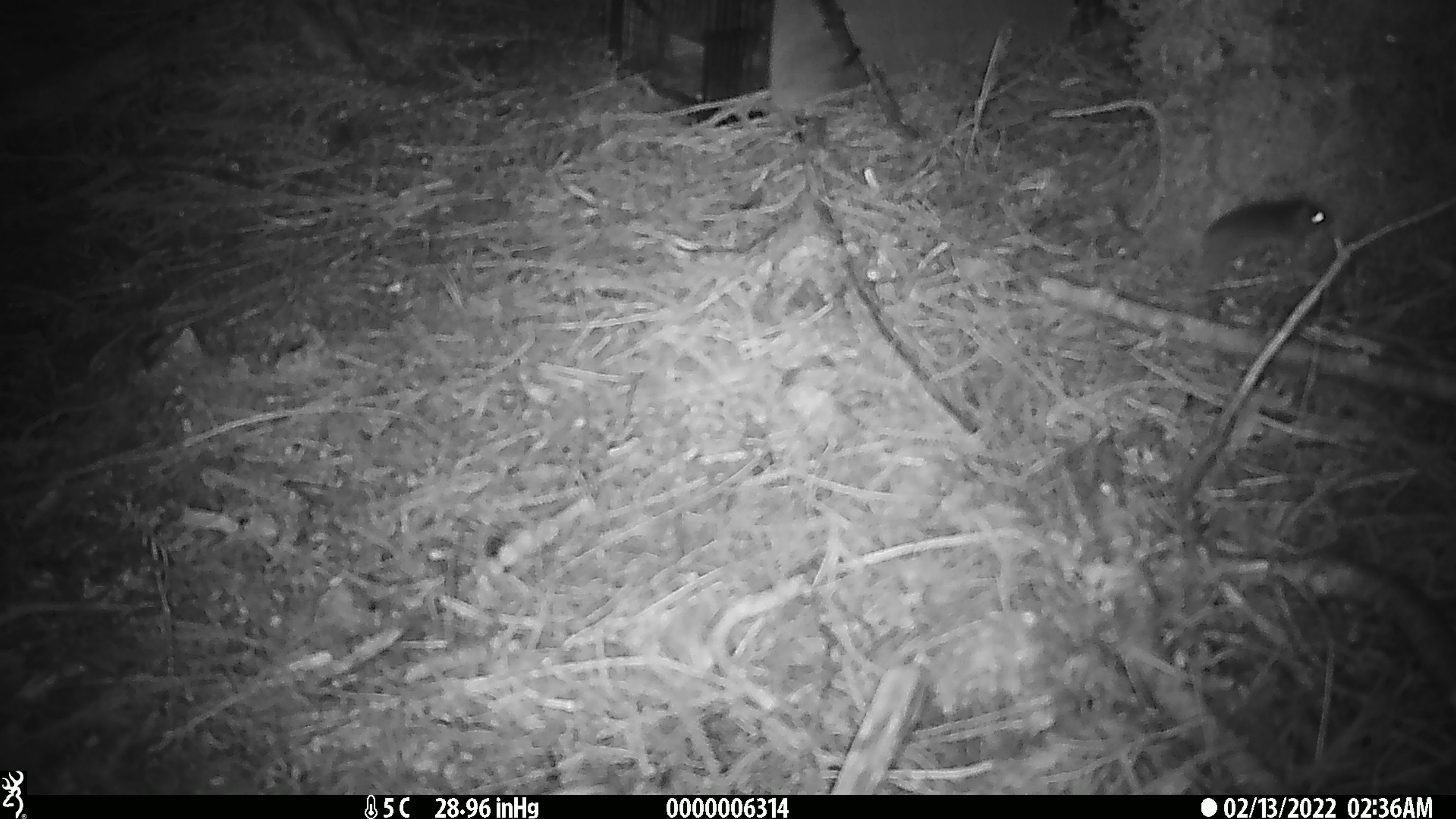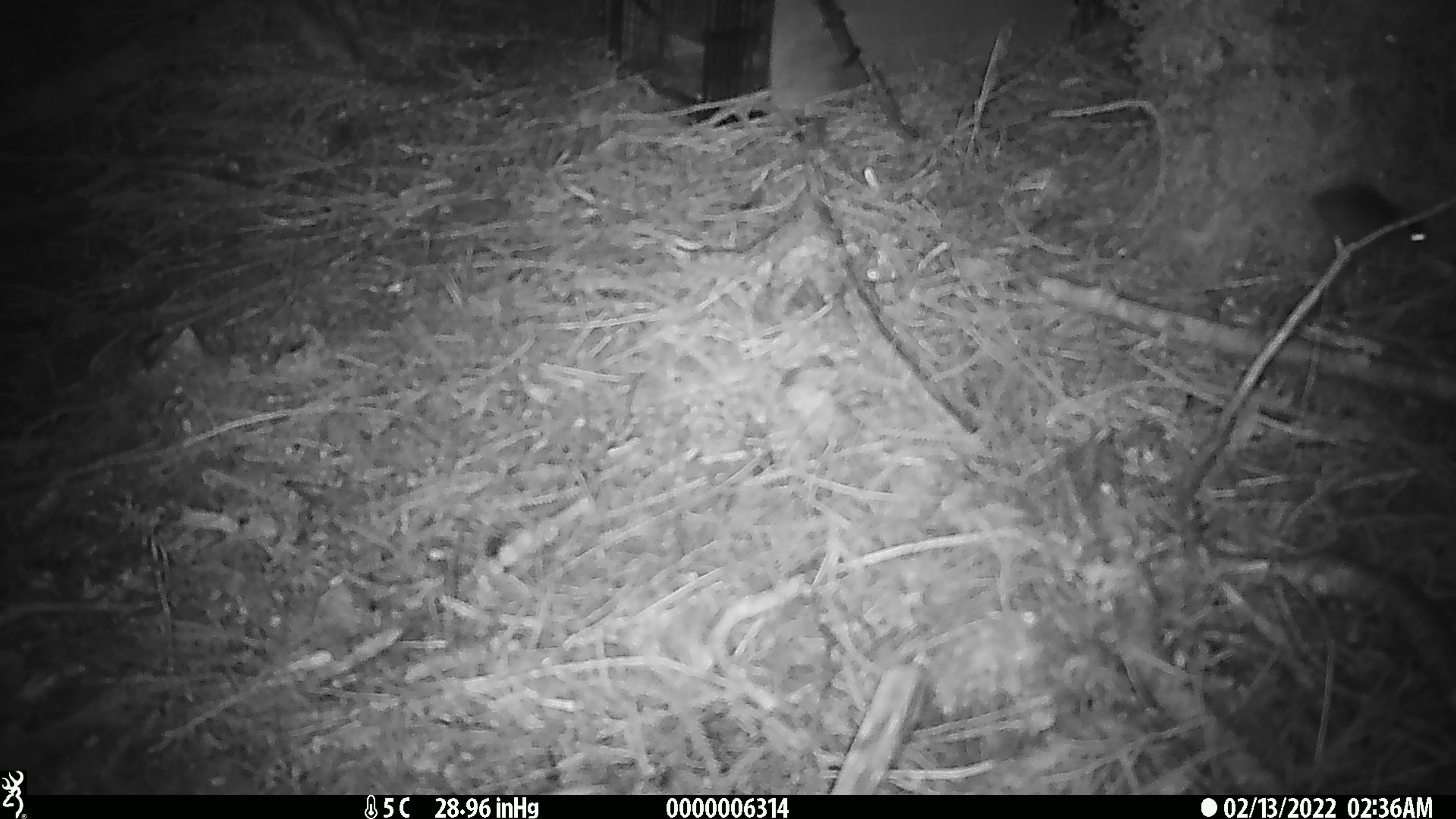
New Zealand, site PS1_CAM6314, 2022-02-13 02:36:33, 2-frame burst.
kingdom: Animalia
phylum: Chordata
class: Mammalia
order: Rodentia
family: Muridae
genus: Mus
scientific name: Mus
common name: mouse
Mouse (Mus).